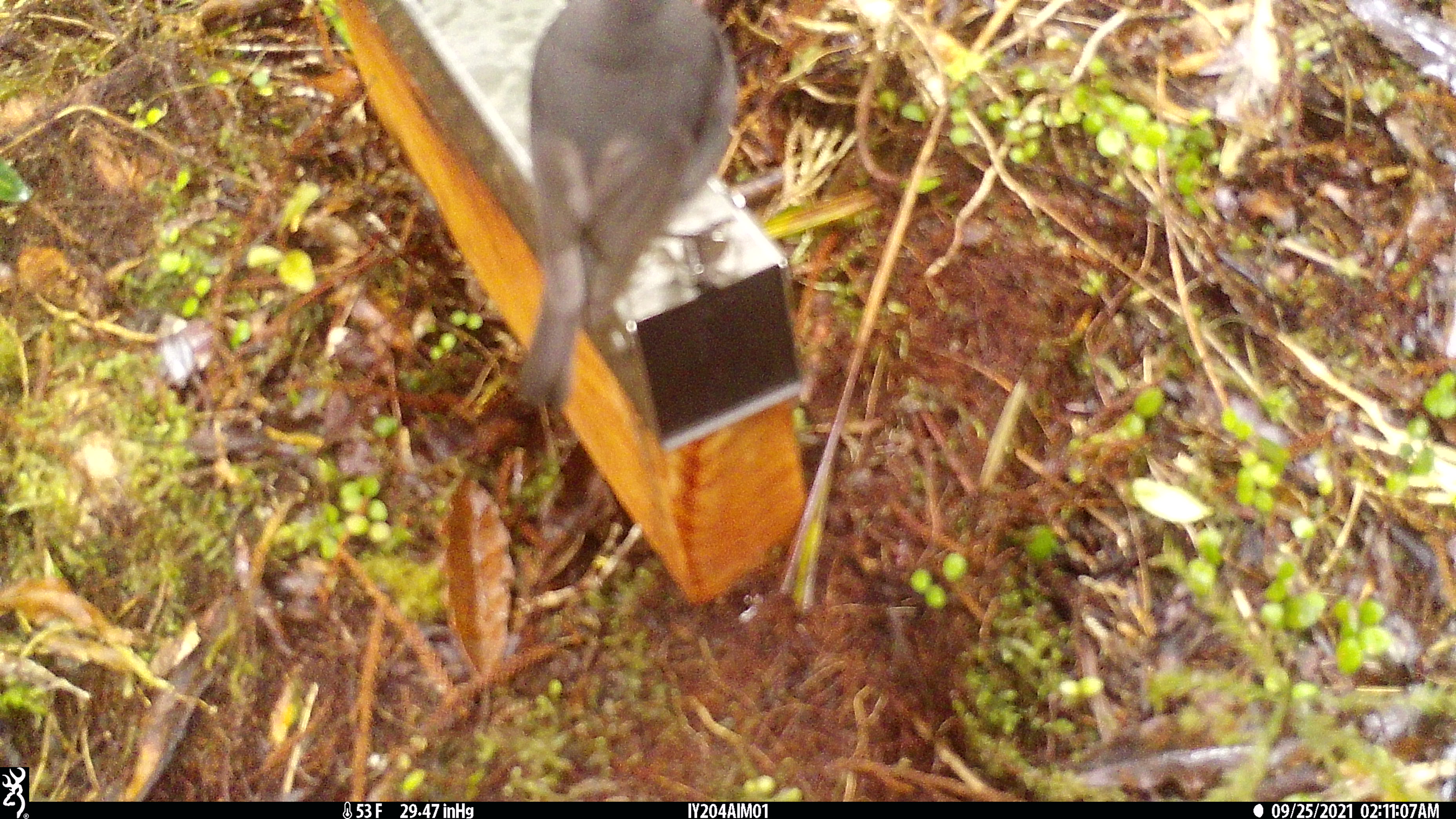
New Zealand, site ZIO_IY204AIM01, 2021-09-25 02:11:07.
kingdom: Animalia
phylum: Chordata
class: Aves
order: Passeriformes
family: Petroicidae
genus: Petroica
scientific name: Petroica australis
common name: new zealand robin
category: robin